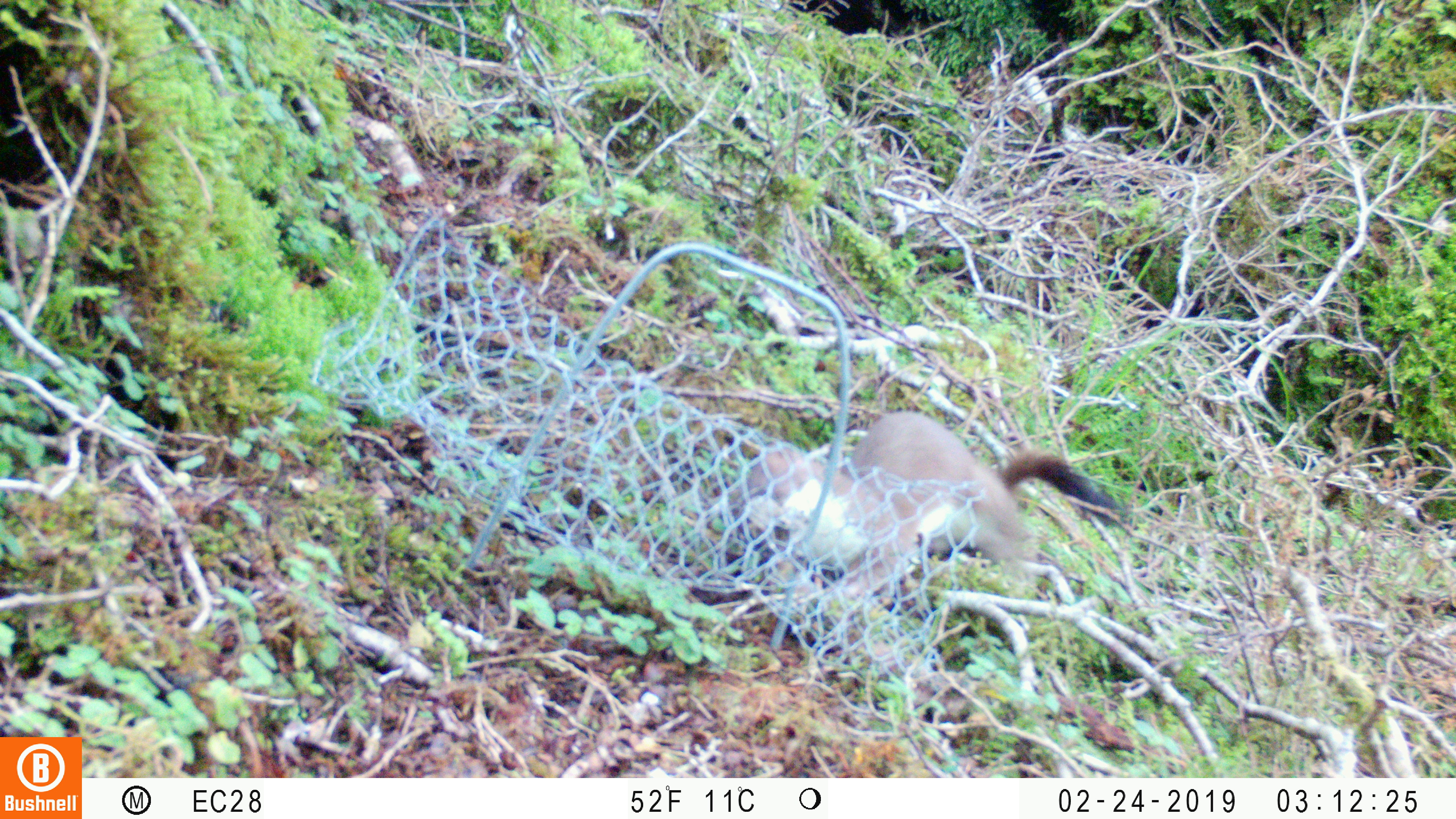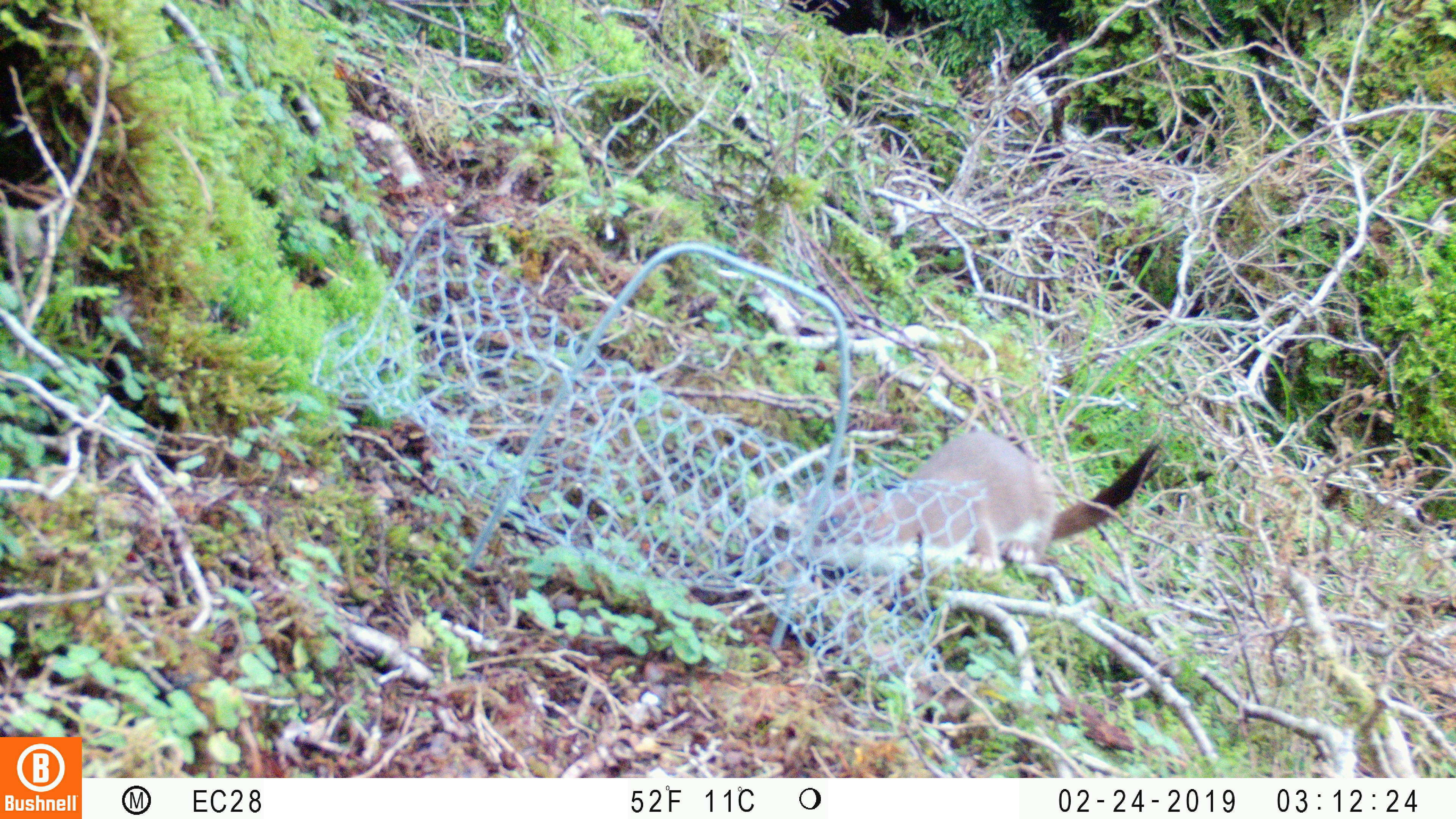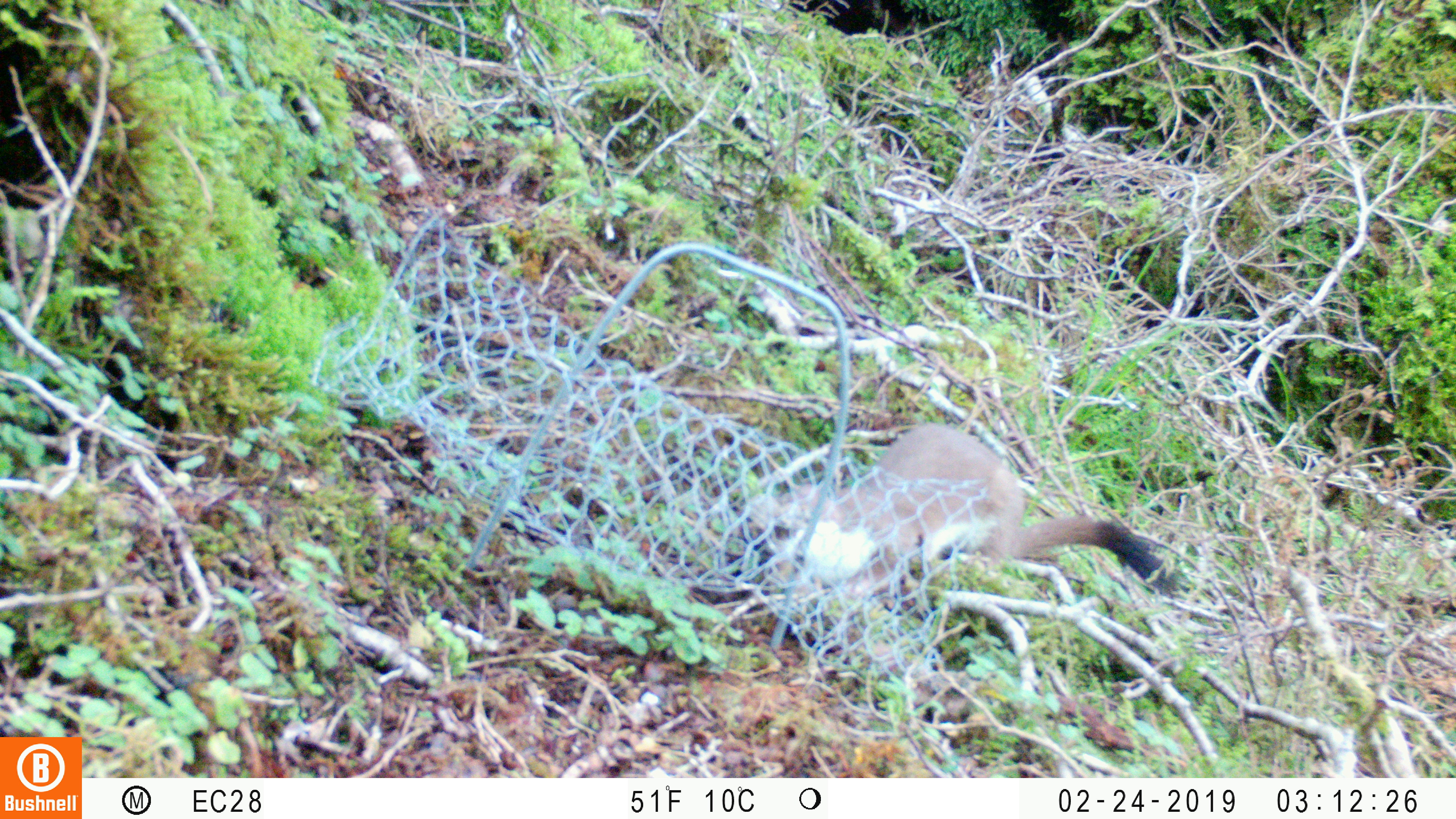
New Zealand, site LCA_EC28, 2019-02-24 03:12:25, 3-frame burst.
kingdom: Animalia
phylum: Chordata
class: Mammalia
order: Carnivora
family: Mustelidae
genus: Mustela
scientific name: Mustela erminea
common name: stoat